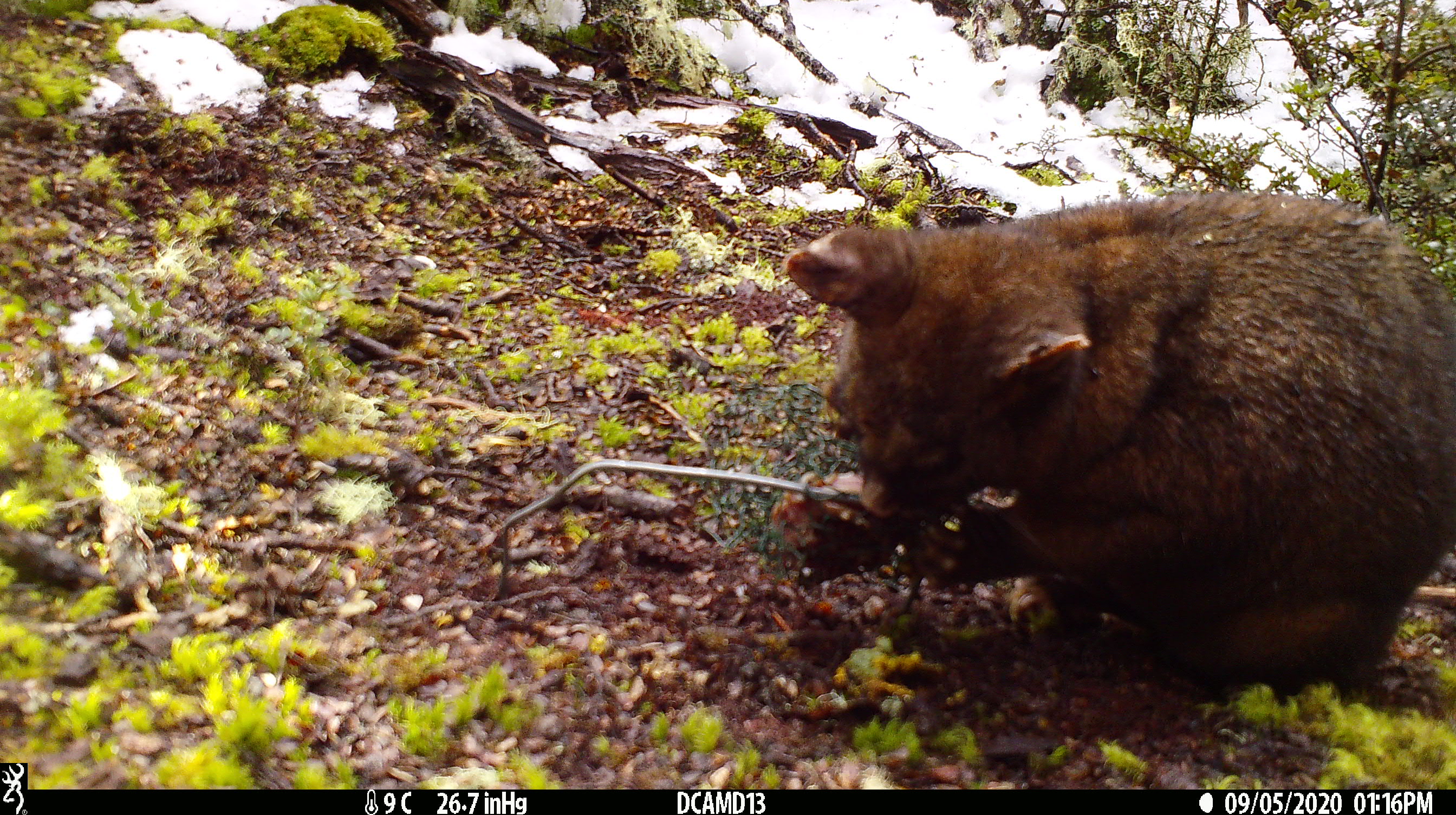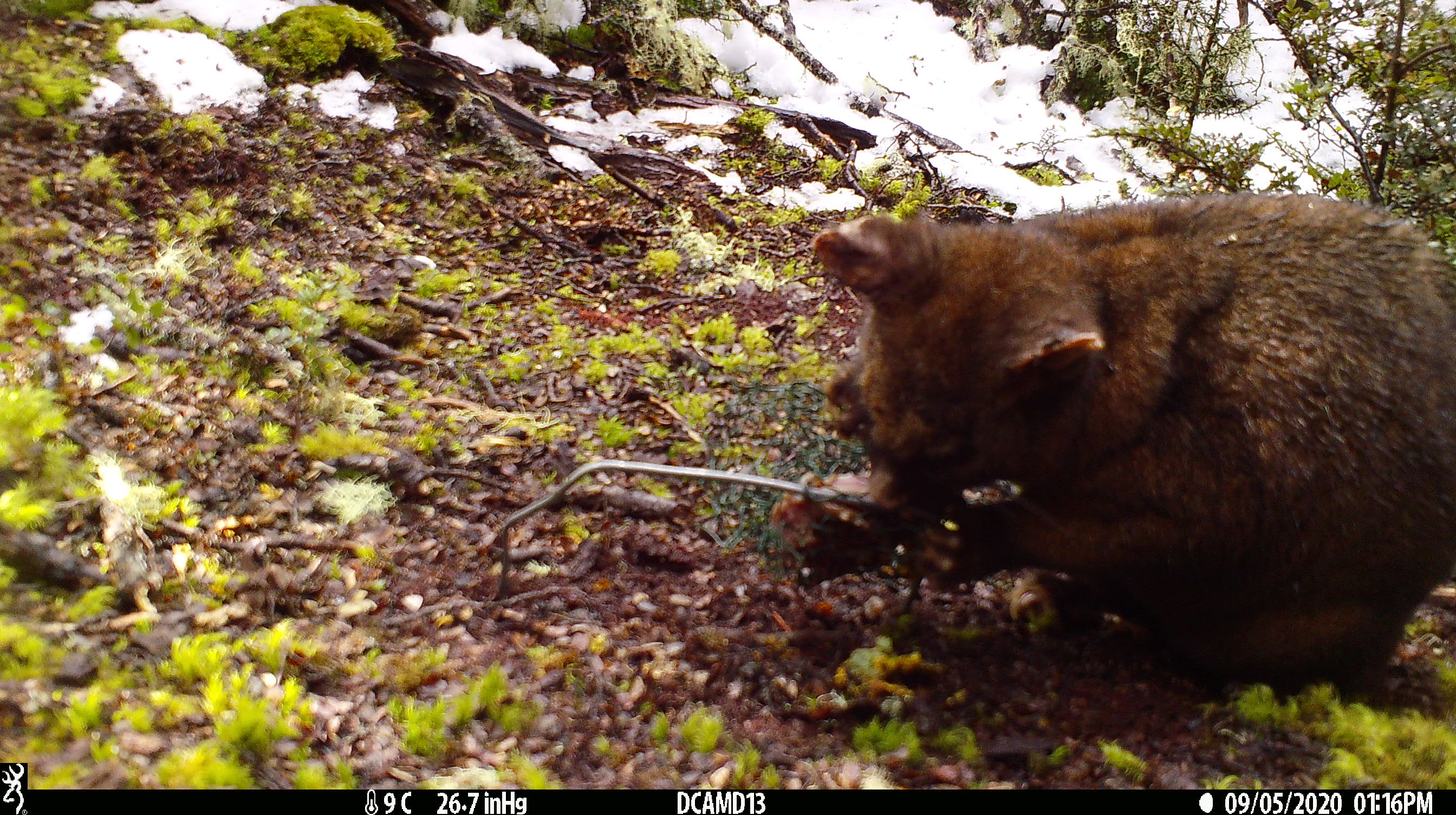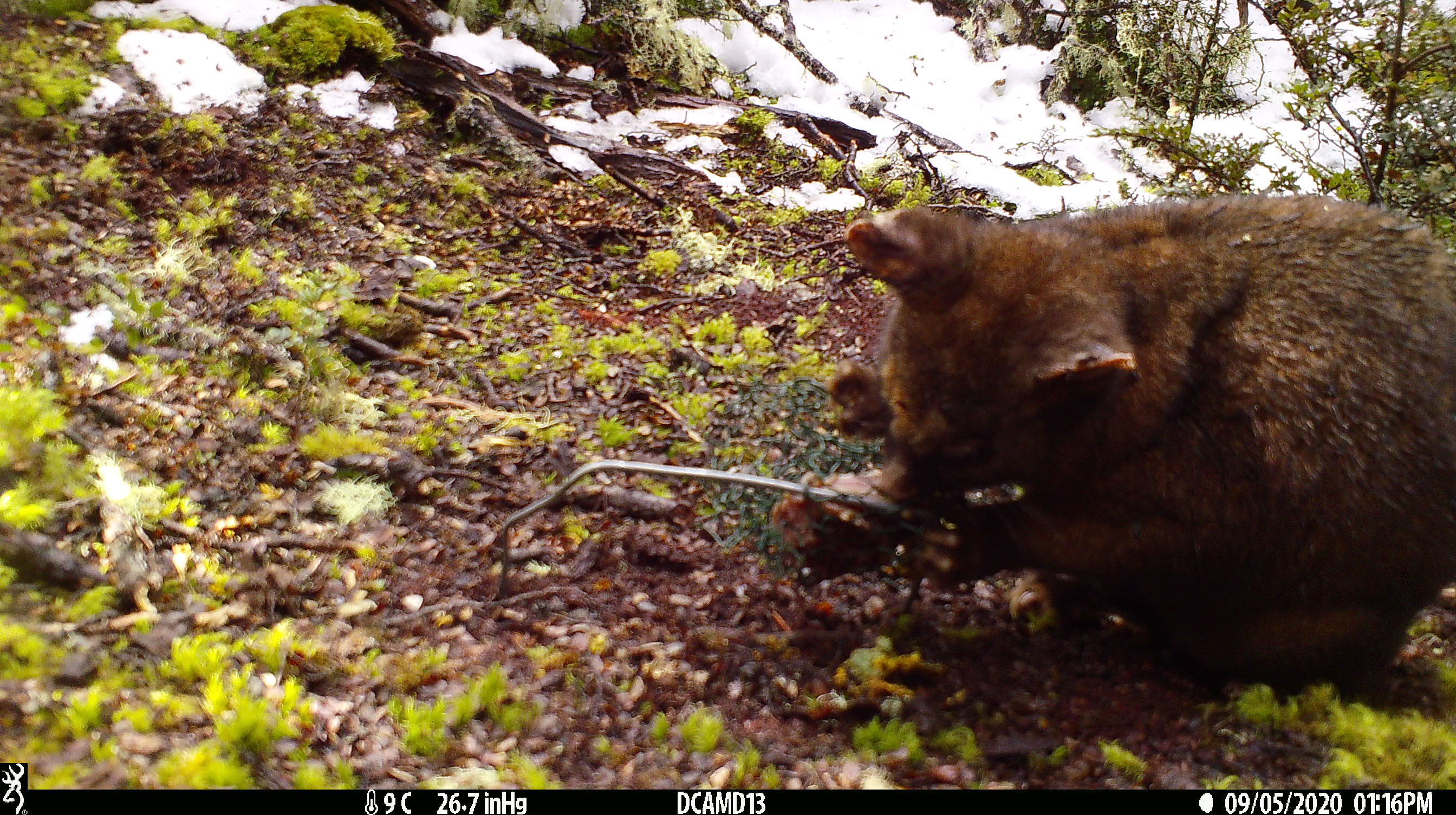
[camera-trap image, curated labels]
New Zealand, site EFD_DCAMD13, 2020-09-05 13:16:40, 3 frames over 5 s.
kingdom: Animalia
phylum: Chordata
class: Mammalia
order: Diprotodontia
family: Phalangeridae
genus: Trichosurus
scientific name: Trichosurus vulpecula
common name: common brushtail possum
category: possum